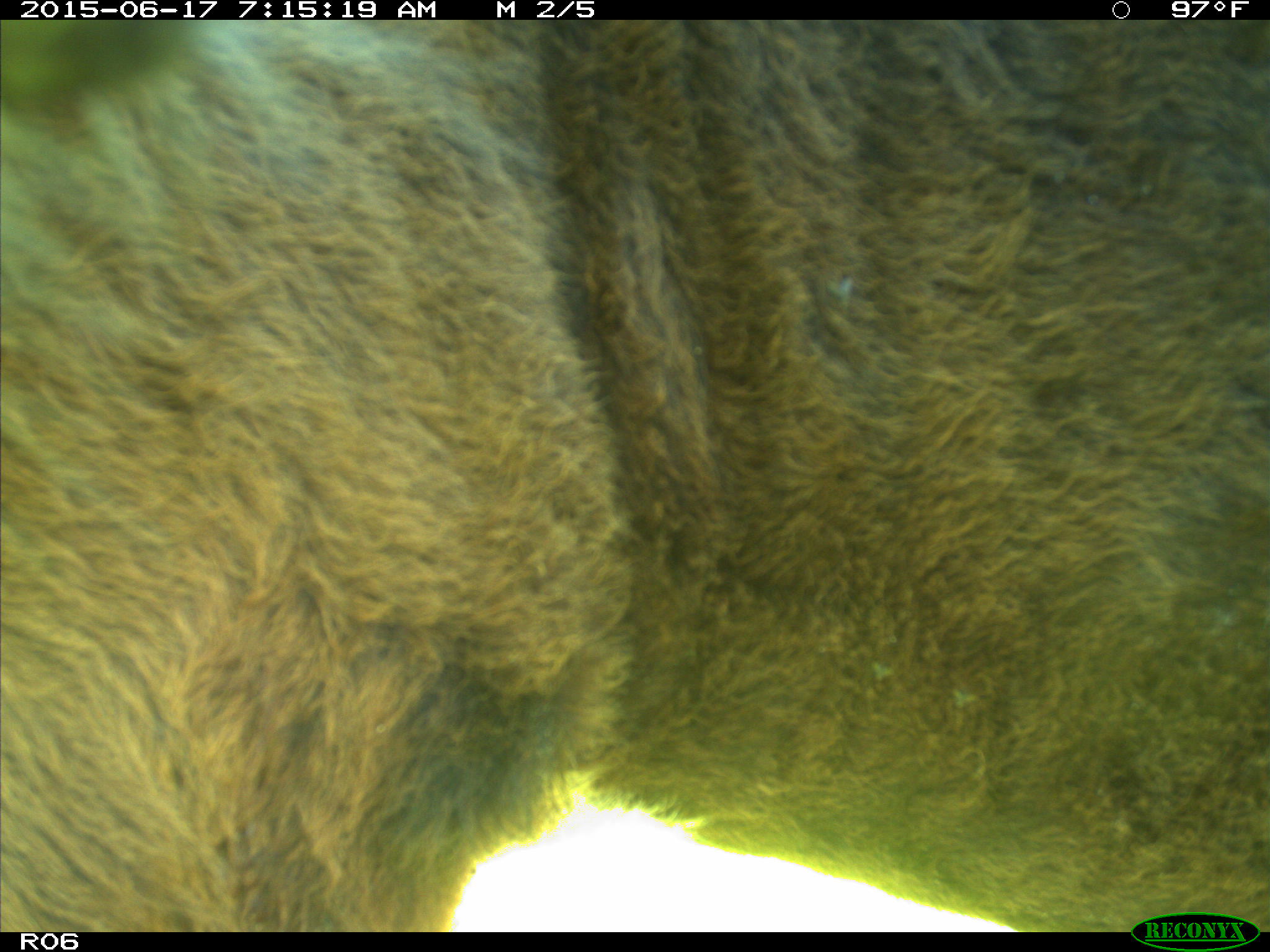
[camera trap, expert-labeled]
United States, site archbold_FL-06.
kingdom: Animalia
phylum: Chordata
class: Mammalia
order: Artiodactyla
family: Bovidae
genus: Bos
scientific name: Bos taurus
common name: domestic cow